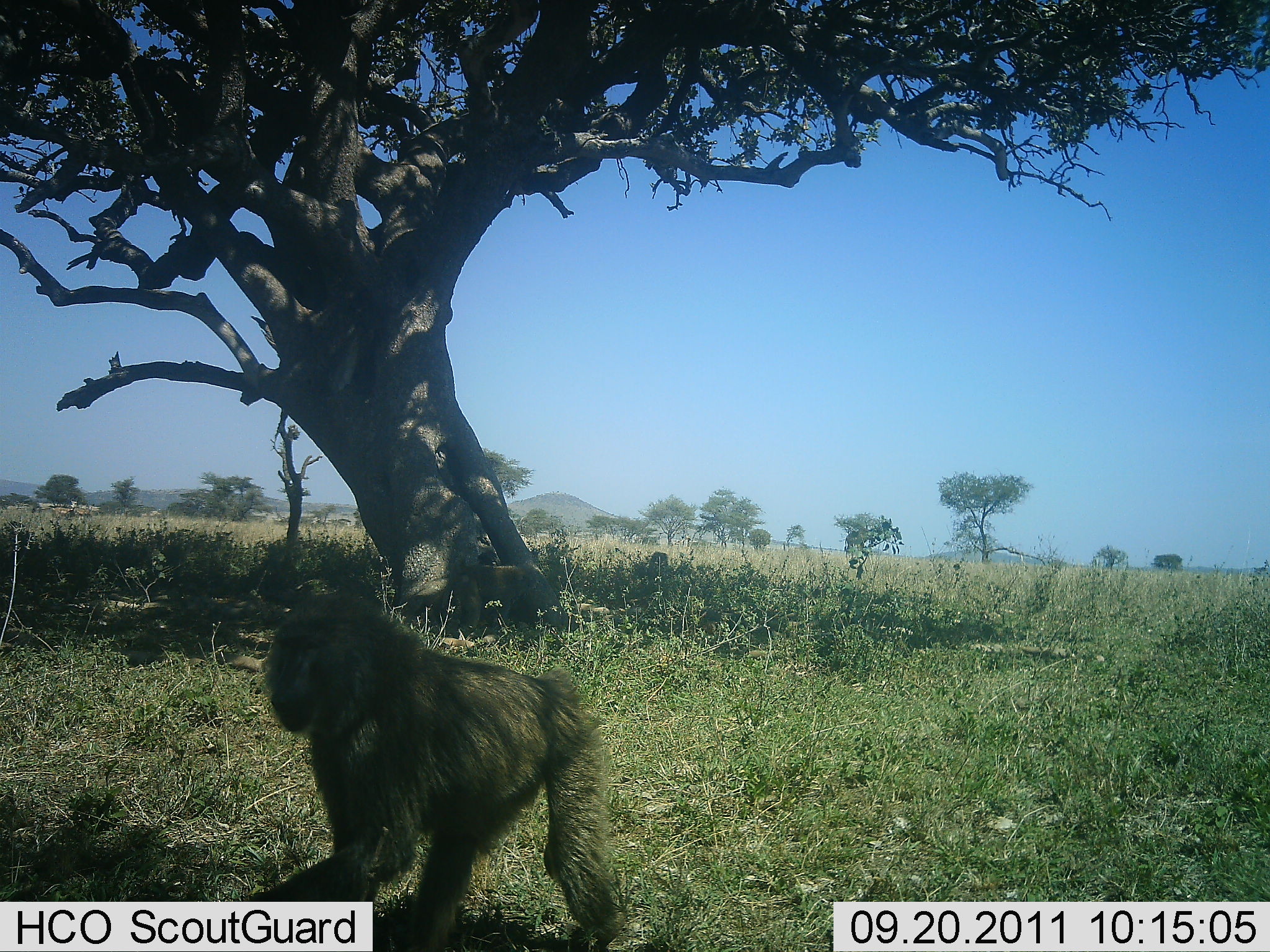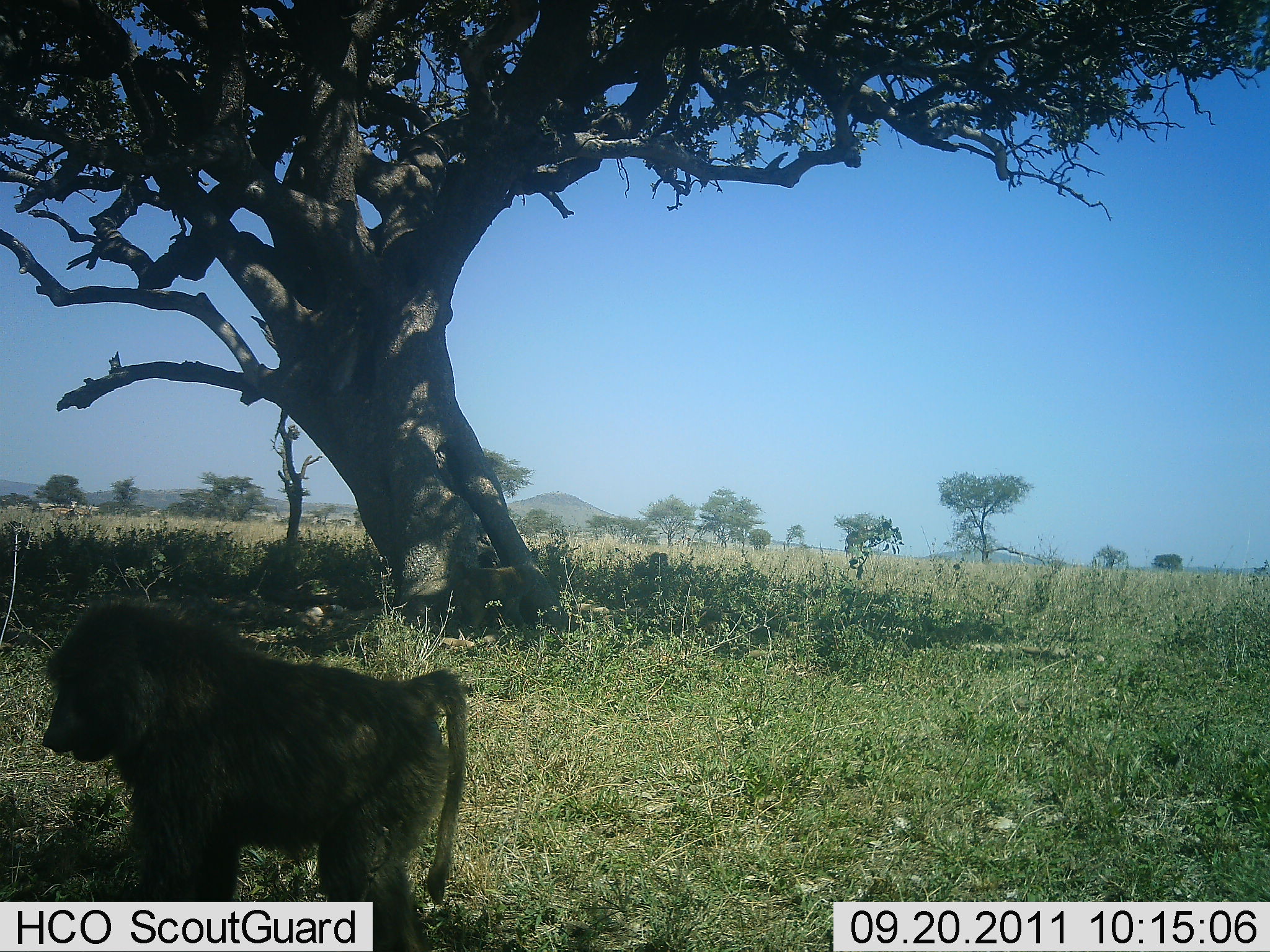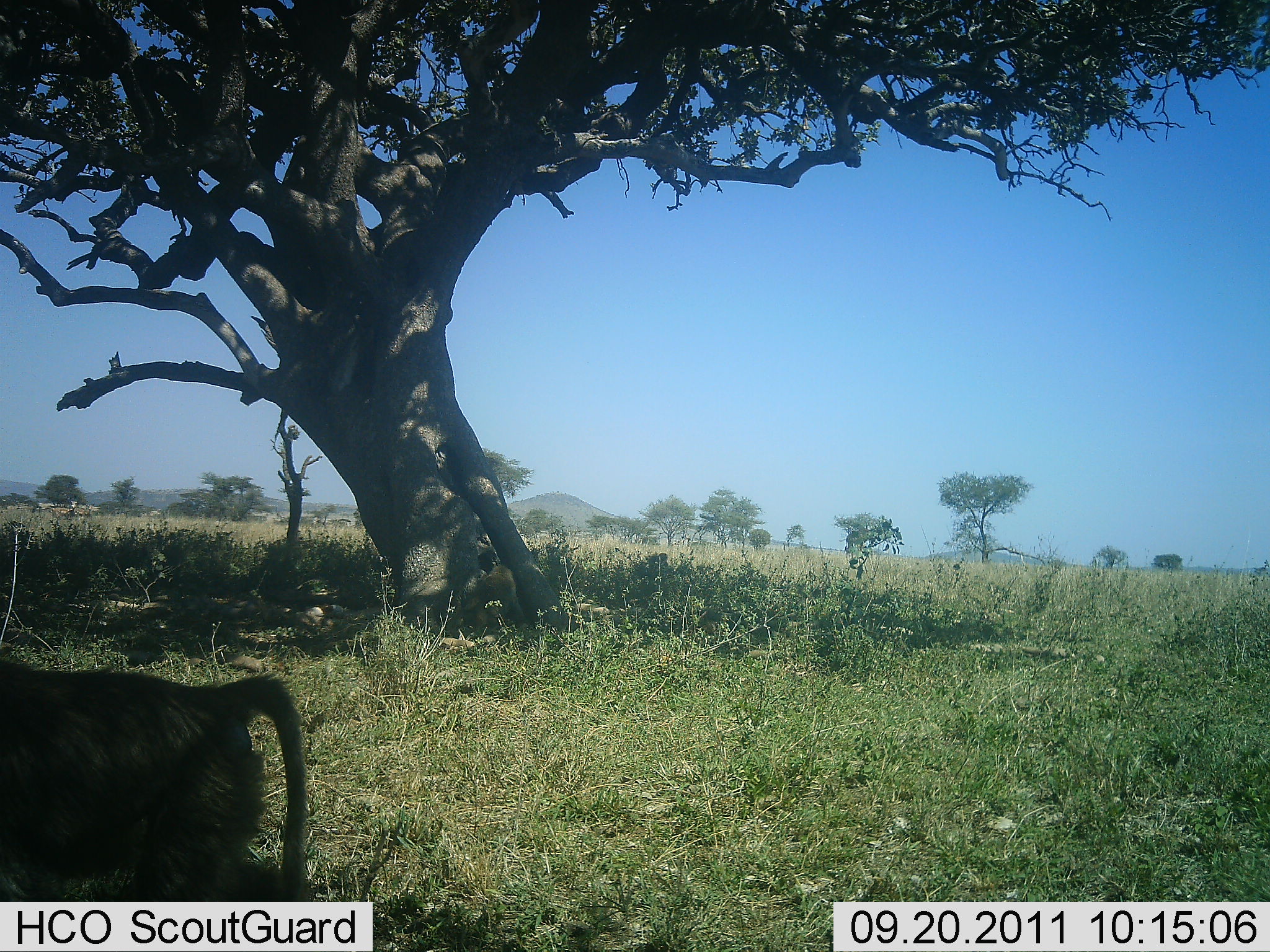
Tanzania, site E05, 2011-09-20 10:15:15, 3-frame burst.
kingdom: Animalia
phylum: Chordata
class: Mammalia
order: Primates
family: Cercopithecidae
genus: Papio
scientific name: Papio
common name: baboon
Baboon (Papio), count 1. Behavior (volunteer vote fractions): standing 9%, resting 9%, moving 100%, interacting 0%. Young present (vote fraction): 0%. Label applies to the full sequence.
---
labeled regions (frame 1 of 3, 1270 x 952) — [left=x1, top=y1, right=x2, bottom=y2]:
animal: [left=251, top=591, right=627, bottom=951]; [left=439, top=563, right=537, bottom=643]; [left=647, top=551, right=670, bottom=595]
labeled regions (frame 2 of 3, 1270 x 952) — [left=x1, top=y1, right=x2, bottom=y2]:
animal: [left=41, top=597, right=469, bottom=847]; [left=439, top=563, right=537, bottom=643]; [left=647, top=551, right=671, bottom=595]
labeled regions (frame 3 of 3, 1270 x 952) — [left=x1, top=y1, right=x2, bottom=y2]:
animal: [left=0, top=659, right=307, bottom=827]; [left=450, top=562, right=529, bottom=643]; [left=647, top=551, right=670, bottom=595]